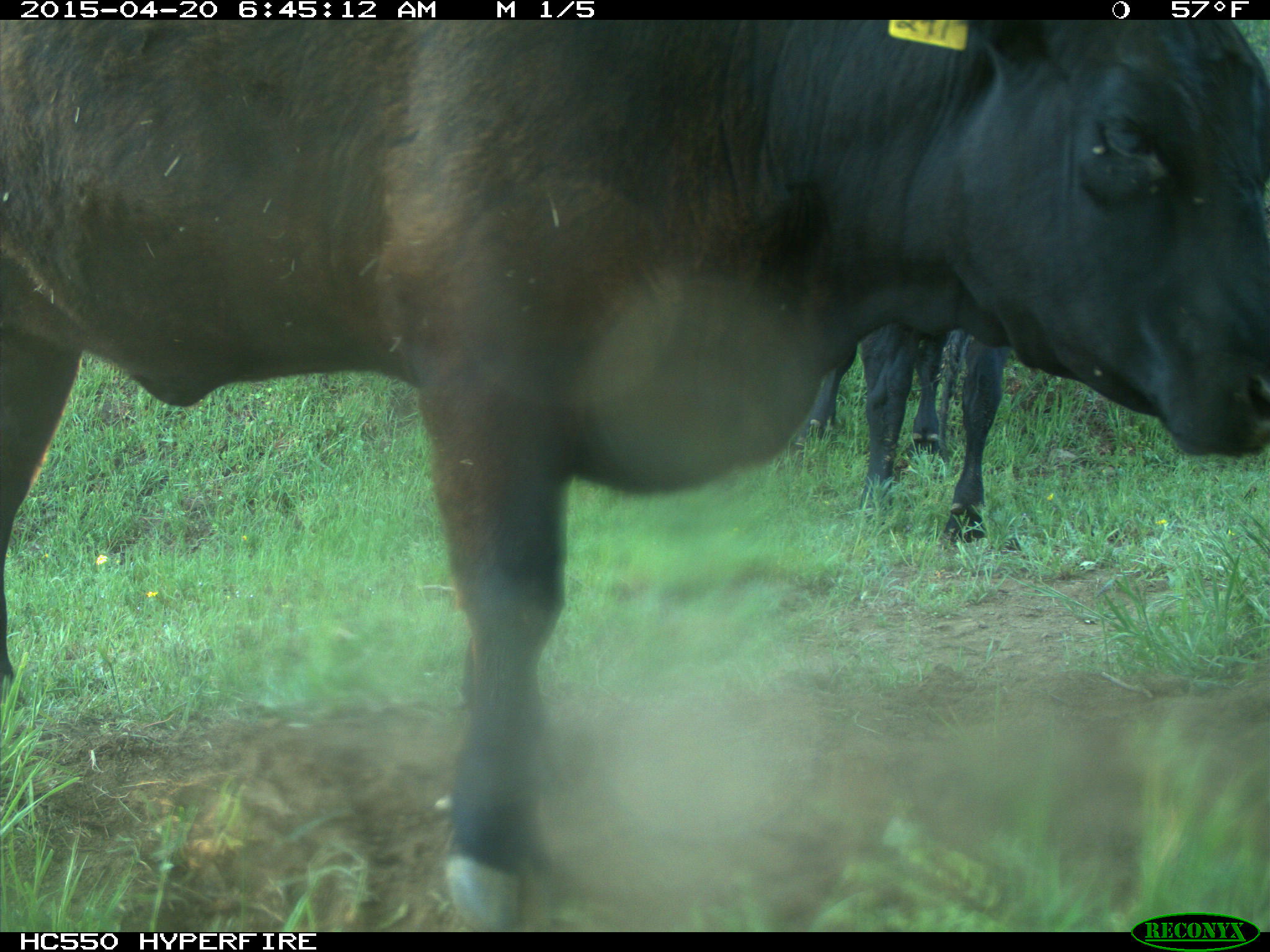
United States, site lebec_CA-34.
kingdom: Animalia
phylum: Chordata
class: Mammalia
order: Artiodactyla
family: Bovidae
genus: Bos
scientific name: Bos taurus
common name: domestic cow